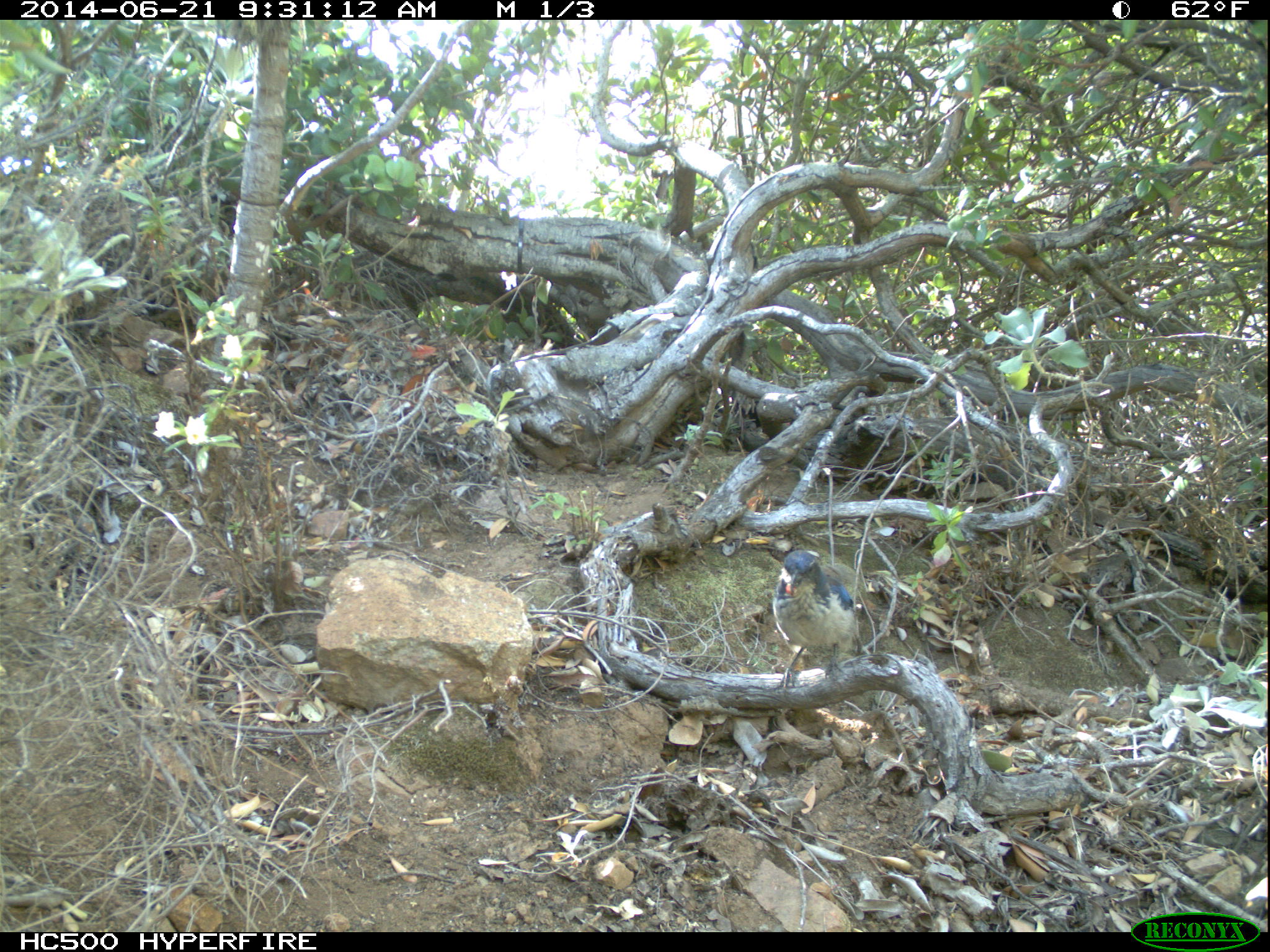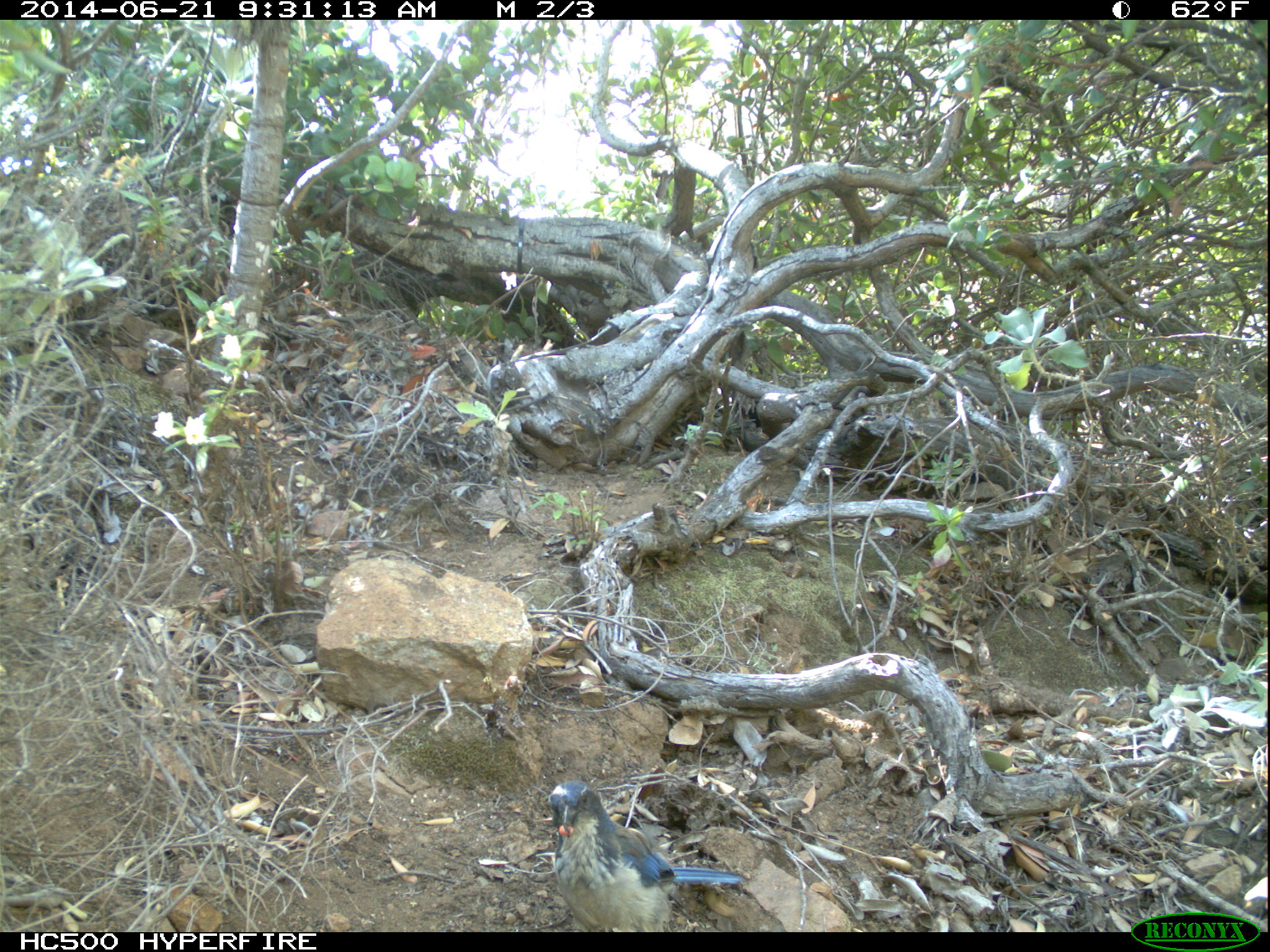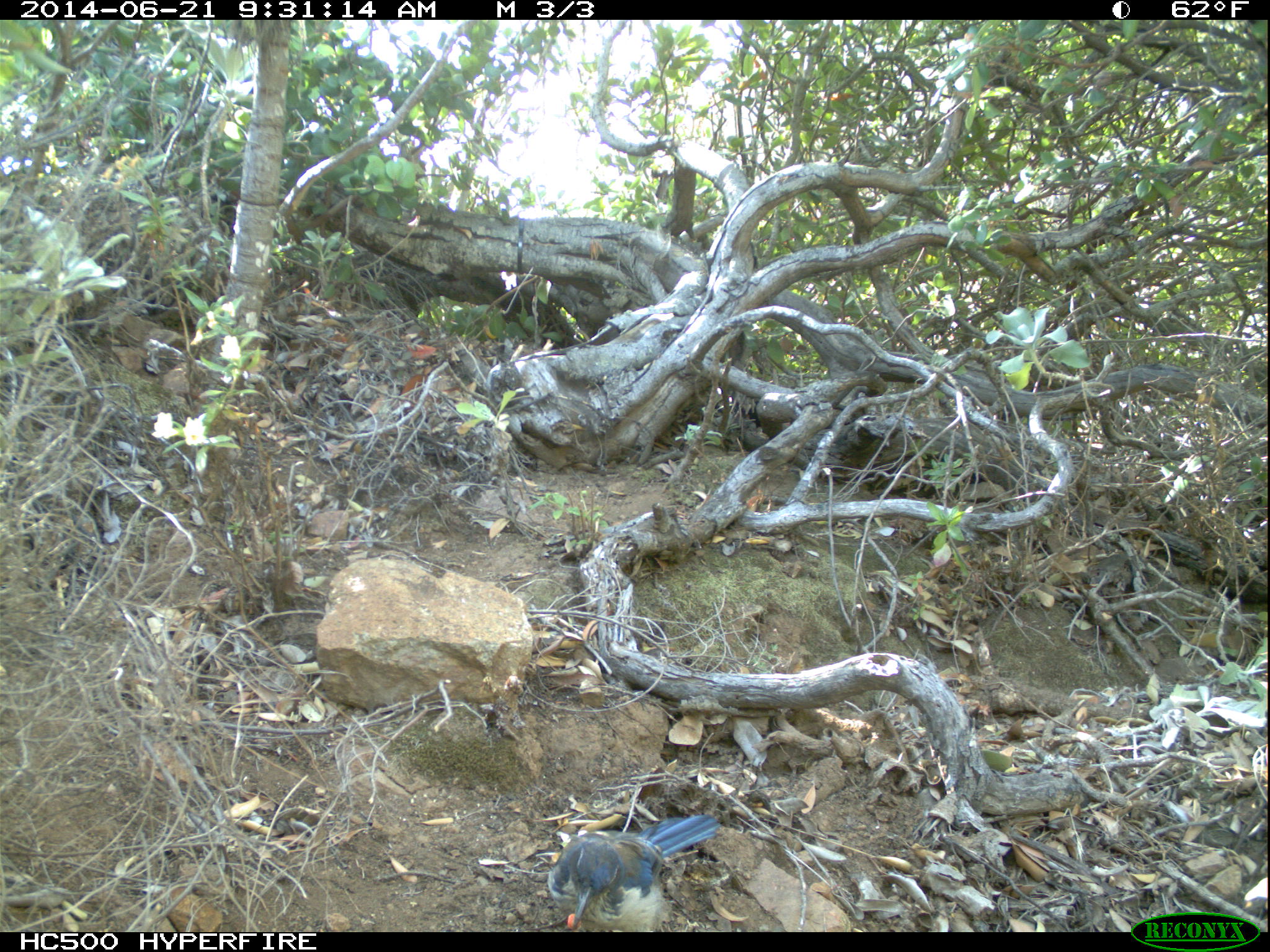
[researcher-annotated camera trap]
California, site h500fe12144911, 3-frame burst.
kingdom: Animalia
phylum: Chordata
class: Aves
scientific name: Aves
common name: bird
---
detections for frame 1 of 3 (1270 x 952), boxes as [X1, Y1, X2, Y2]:
bird: [773, 550, 861, 687]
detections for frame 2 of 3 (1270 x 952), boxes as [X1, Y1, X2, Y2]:
bird: [545, 780, 747, 932]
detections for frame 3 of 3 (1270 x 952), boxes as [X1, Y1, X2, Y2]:
bird: [547, 814, 722, 931]